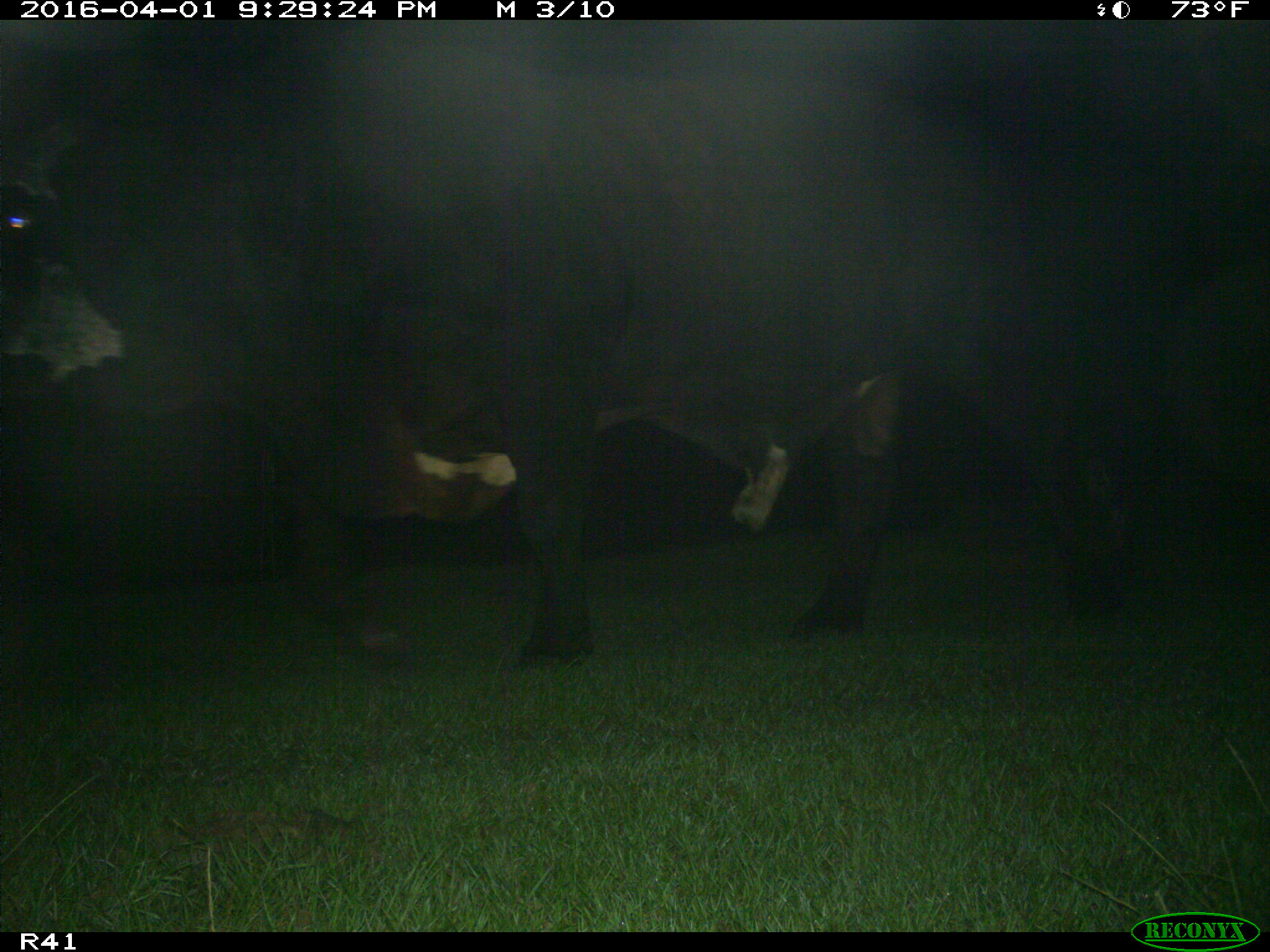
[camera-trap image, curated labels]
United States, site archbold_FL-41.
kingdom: Animalia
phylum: Chordata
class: Mammalia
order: Artiodactyla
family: Bovidae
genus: Bos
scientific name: Bos taurus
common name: domestic cow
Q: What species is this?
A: Bos taurus (domestic cow).